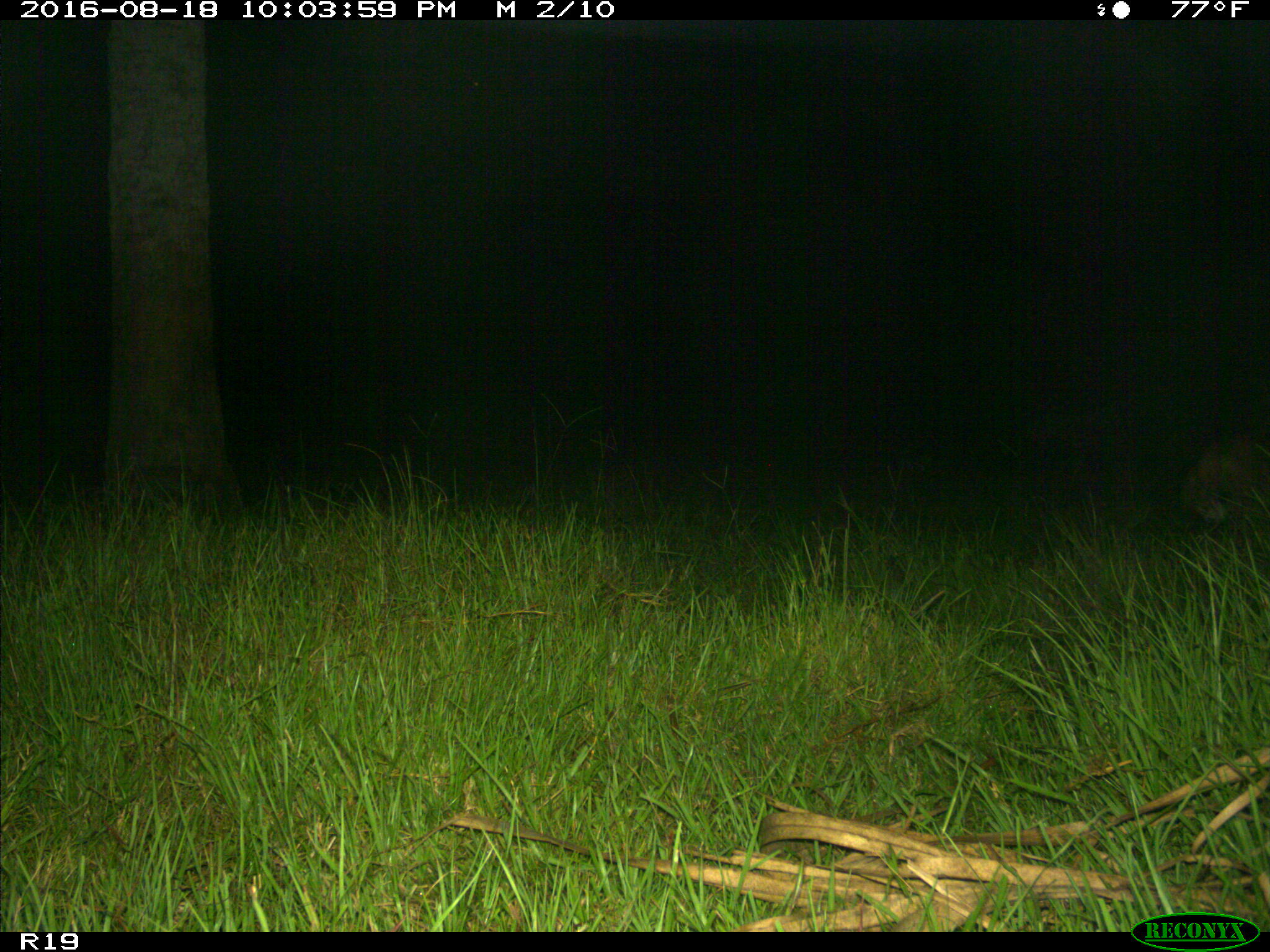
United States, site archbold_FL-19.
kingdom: Animalia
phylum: Chordata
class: Mammalia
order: Carnivora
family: Felidae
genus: Lynx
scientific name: Lynx rufus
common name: bobcat